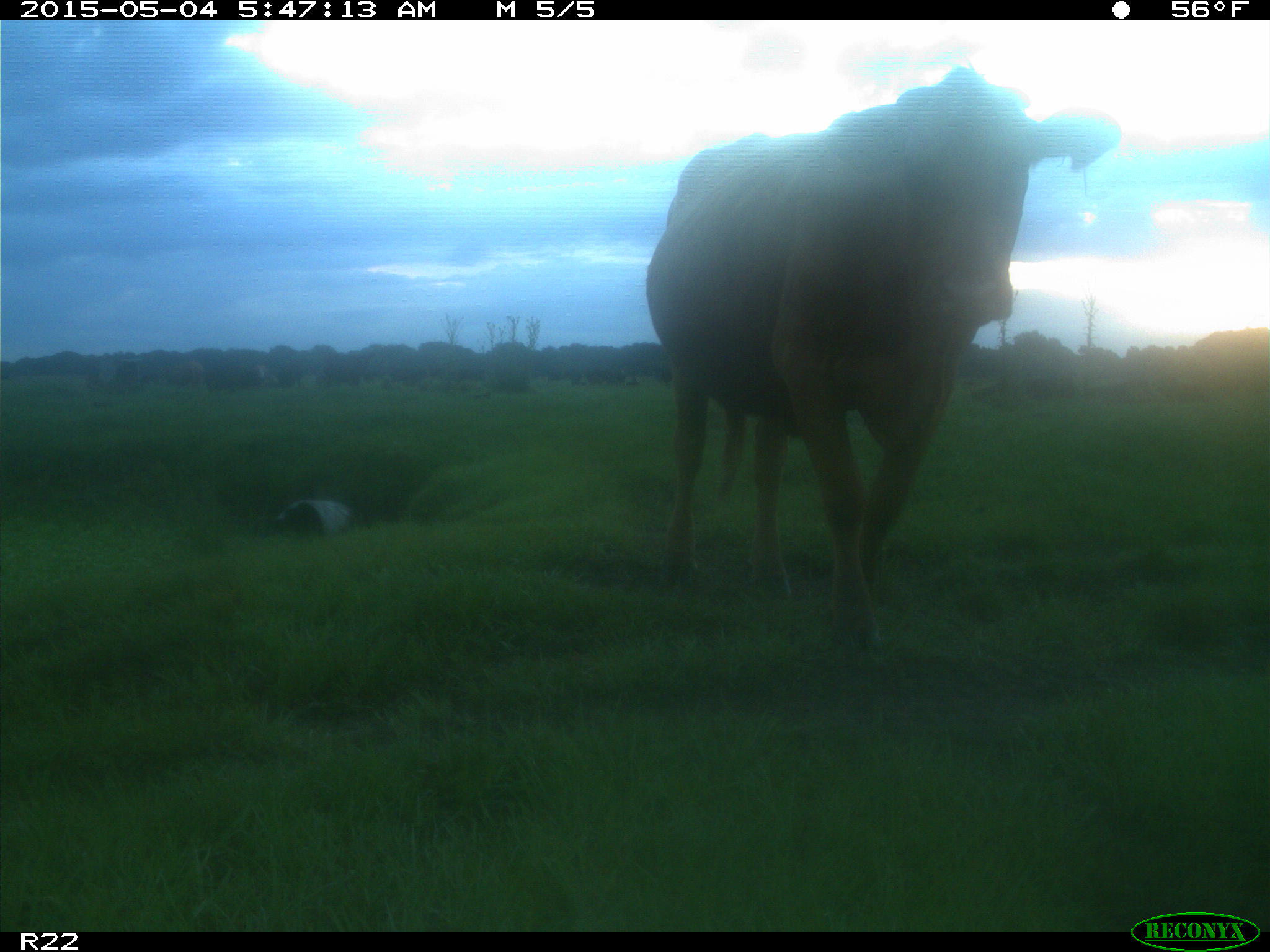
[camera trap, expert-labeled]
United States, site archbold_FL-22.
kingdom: Animalia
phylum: Chordata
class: Mammalia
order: Artiodactyla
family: Bovidae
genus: Bos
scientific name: Bos taurus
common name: domestic cow